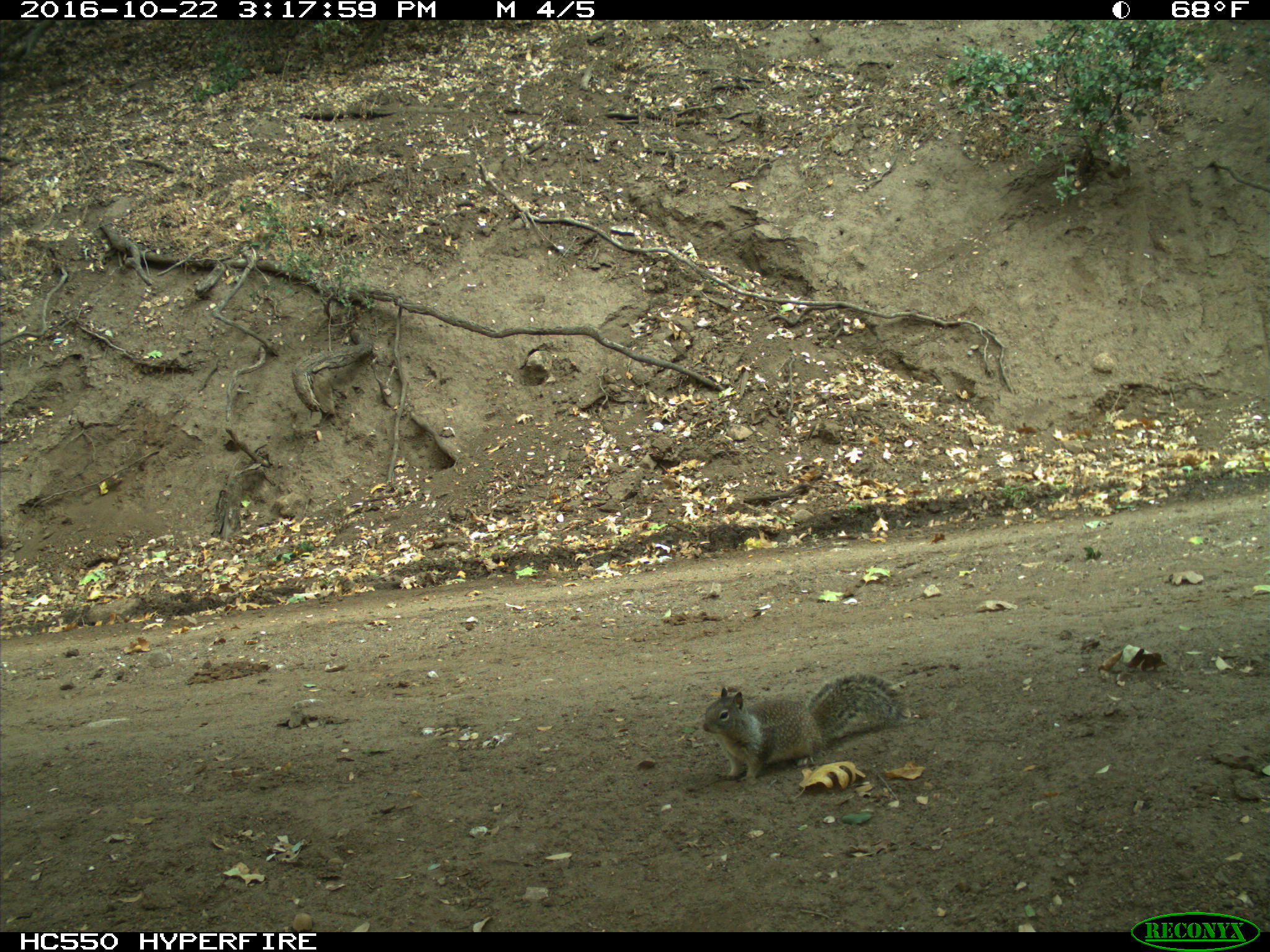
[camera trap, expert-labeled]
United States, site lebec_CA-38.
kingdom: Animalia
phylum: Chordata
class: Mammalia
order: Rodentia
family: Sciuridae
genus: Otospermophilus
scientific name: Otospermophilus beecheyi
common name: california ground squirrel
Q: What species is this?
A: Otospermophilus beecheyi (california ground squirrel).